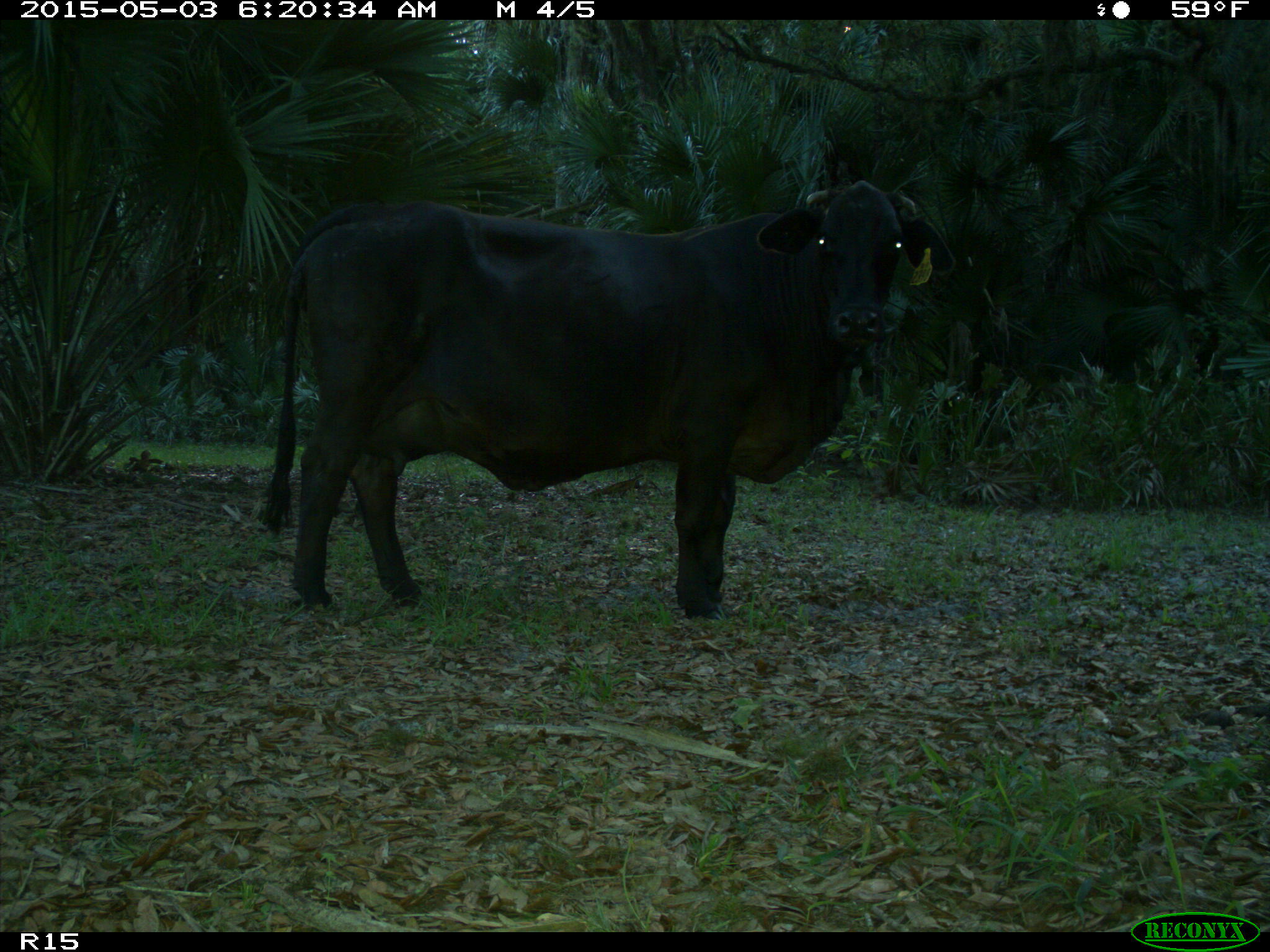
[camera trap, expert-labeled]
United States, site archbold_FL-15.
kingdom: Animalia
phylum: Chordata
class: Mammalia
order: Artiodactyla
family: Bovidae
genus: Bos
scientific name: Bos taurus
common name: domestic cow